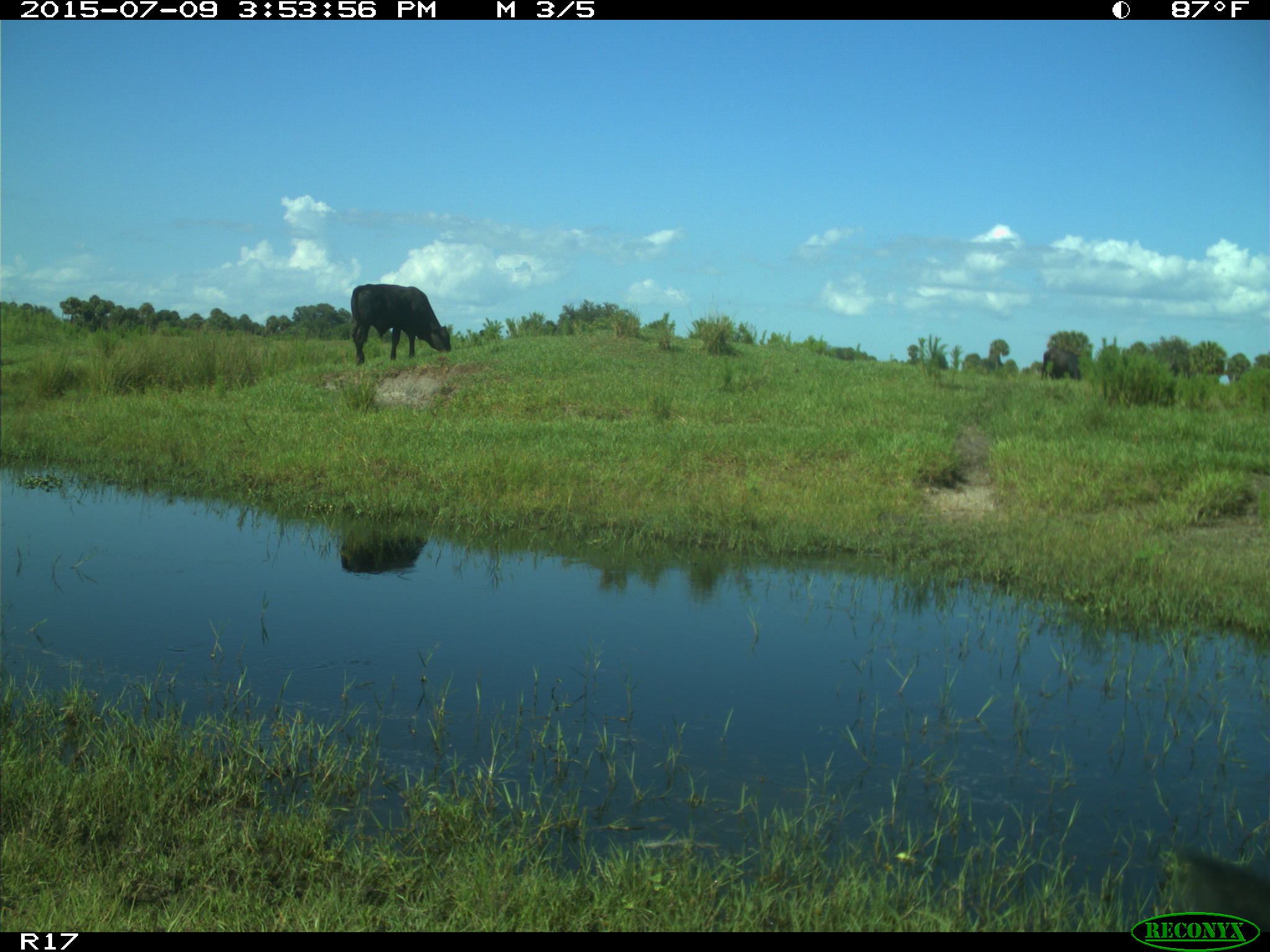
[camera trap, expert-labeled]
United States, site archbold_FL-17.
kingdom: Animalia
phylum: Chordata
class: Mammalia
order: Artiodactyla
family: Bovidae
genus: Bos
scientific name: Bos taurus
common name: domestic cow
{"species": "Bos taurus (domestic cow)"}